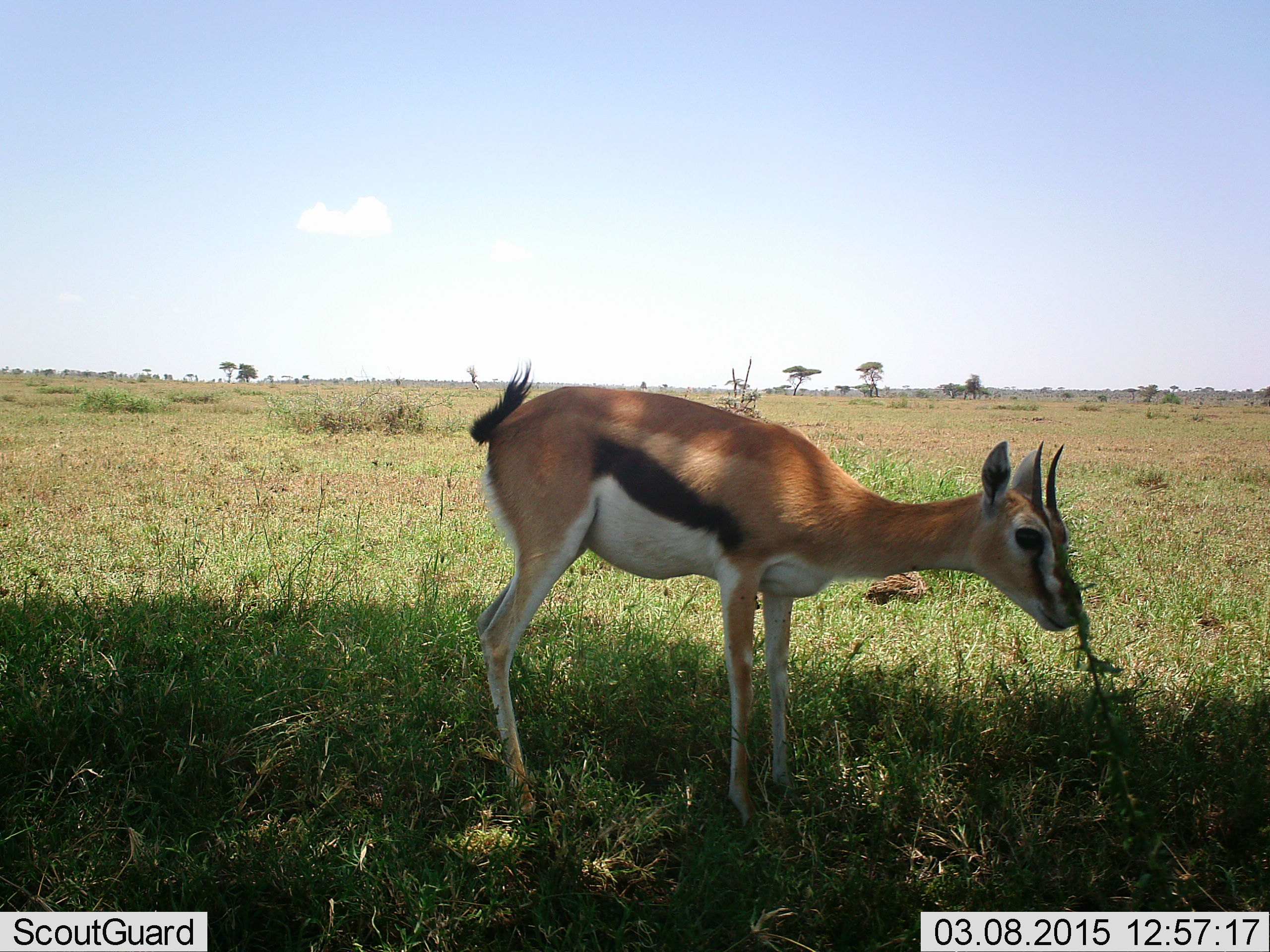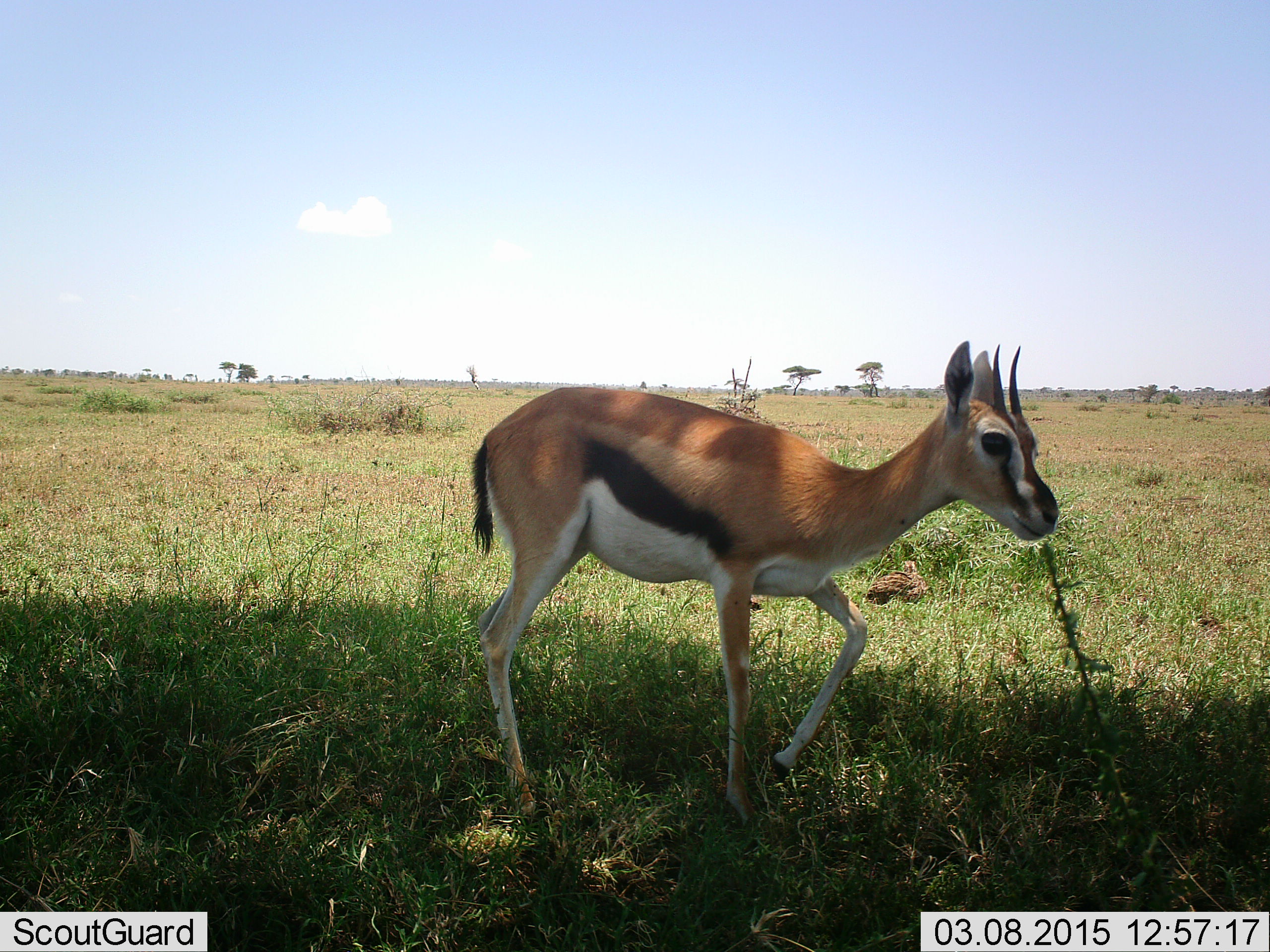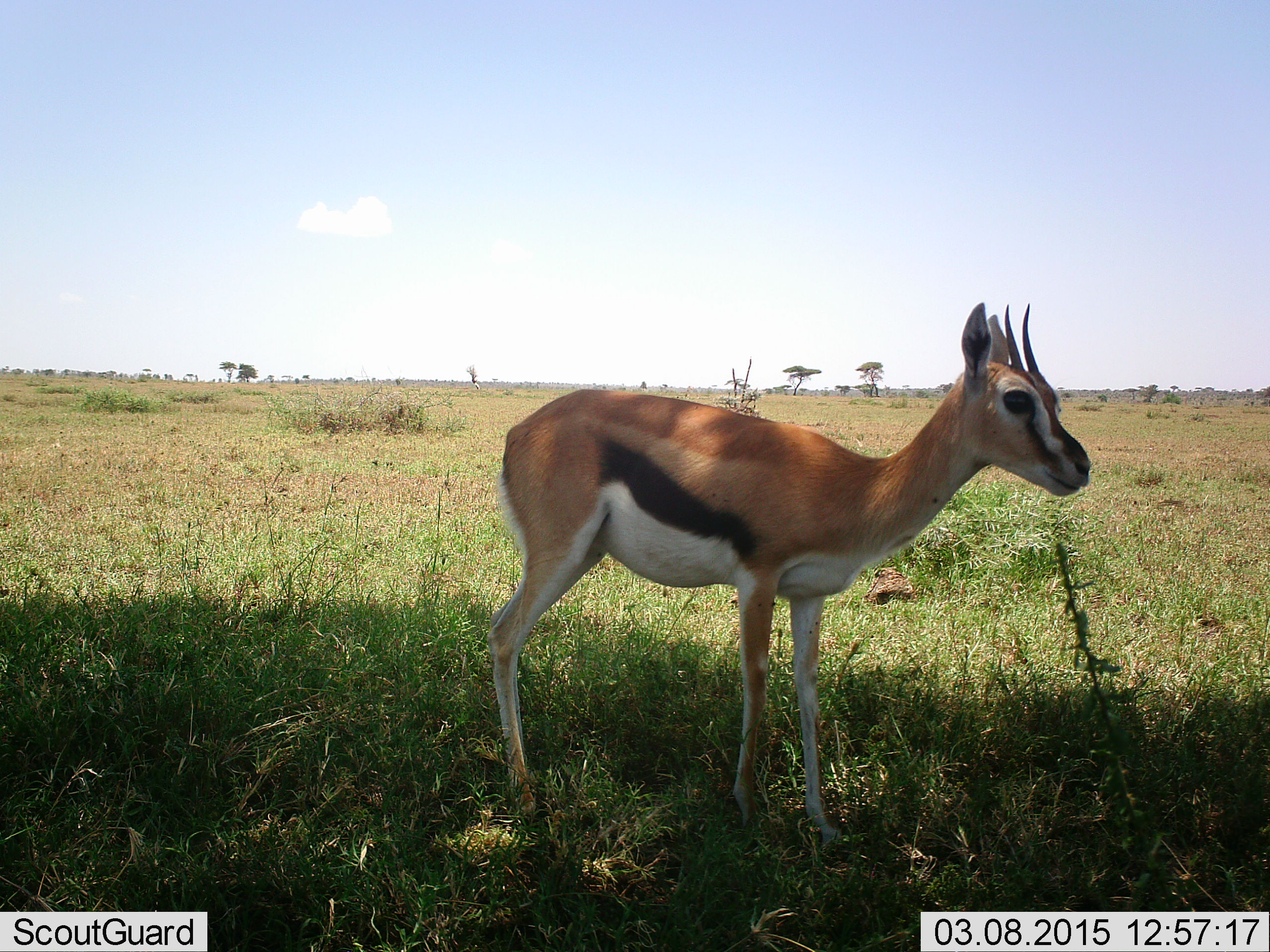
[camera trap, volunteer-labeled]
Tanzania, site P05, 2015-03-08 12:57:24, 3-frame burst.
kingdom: Animalia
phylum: Chordata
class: Mammalia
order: Artiodactyla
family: Bovidae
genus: Eudorcas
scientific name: Eudorcas thomsonii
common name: thomson's gazelle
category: gazellethomsons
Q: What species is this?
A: Gazellethomsons (thomson's gazelle) (Eudorcas thomsonii).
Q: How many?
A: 1.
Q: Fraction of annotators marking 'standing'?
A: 36%.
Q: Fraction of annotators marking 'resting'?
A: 18%.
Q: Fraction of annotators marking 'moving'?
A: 64%.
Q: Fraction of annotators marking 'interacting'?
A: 0%.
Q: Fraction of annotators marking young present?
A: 9%.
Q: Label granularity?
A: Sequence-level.